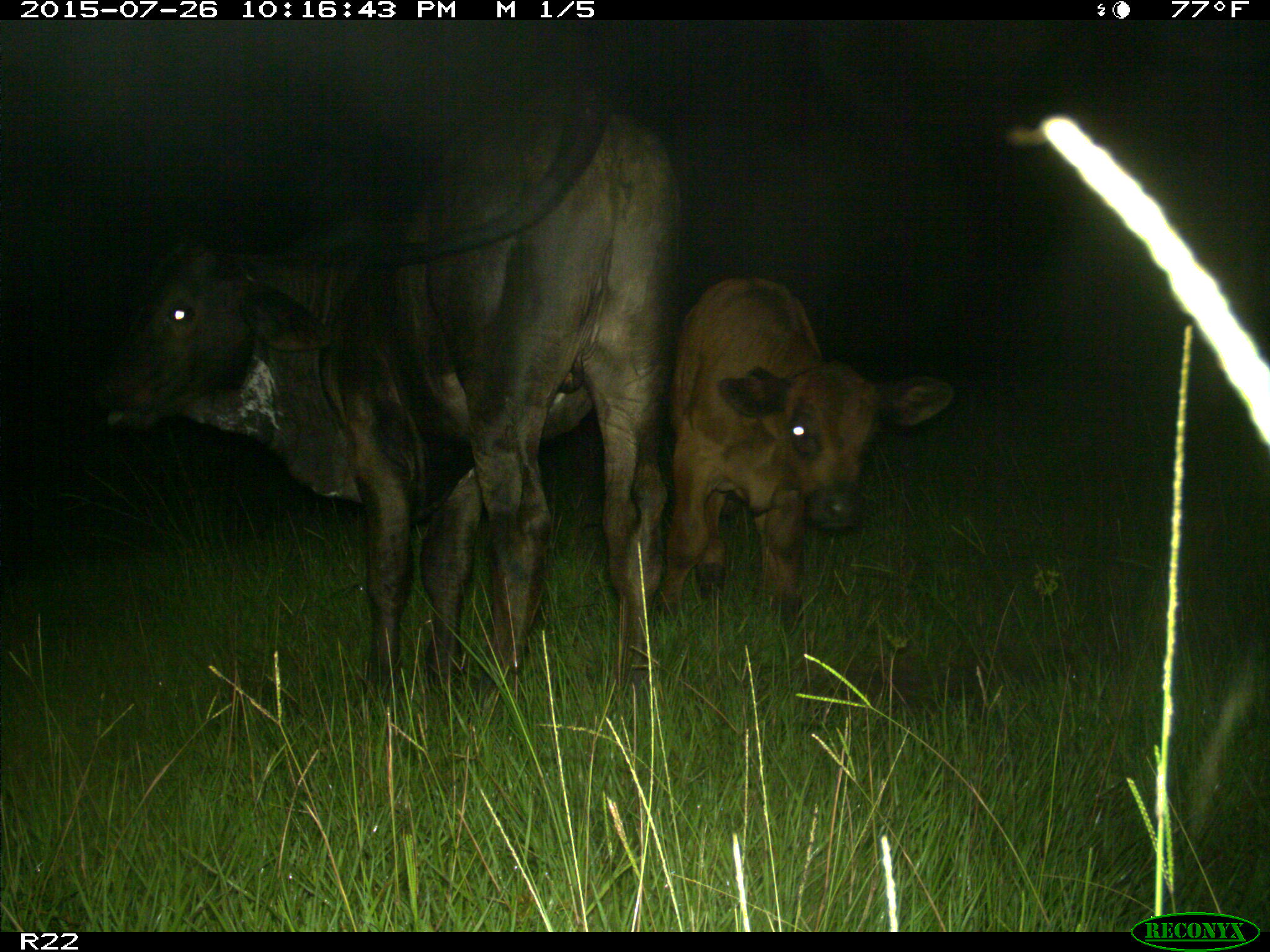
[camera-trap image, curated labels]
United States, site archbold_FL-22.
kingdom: Animalia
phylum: Chordata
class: Mammalia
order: Artiodactyla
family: Bovidae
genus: Bos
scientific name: Bos taurus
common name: domestic cow